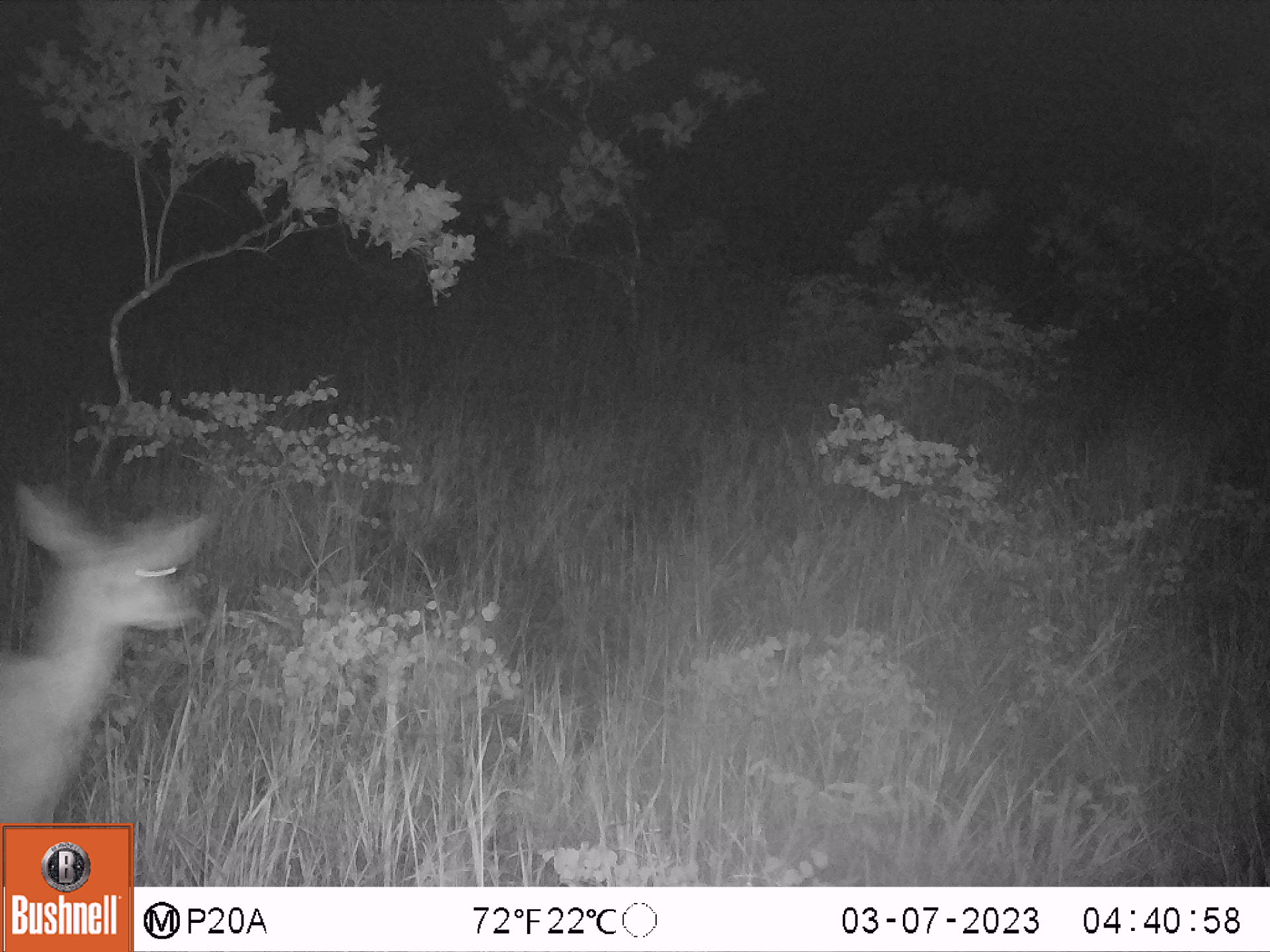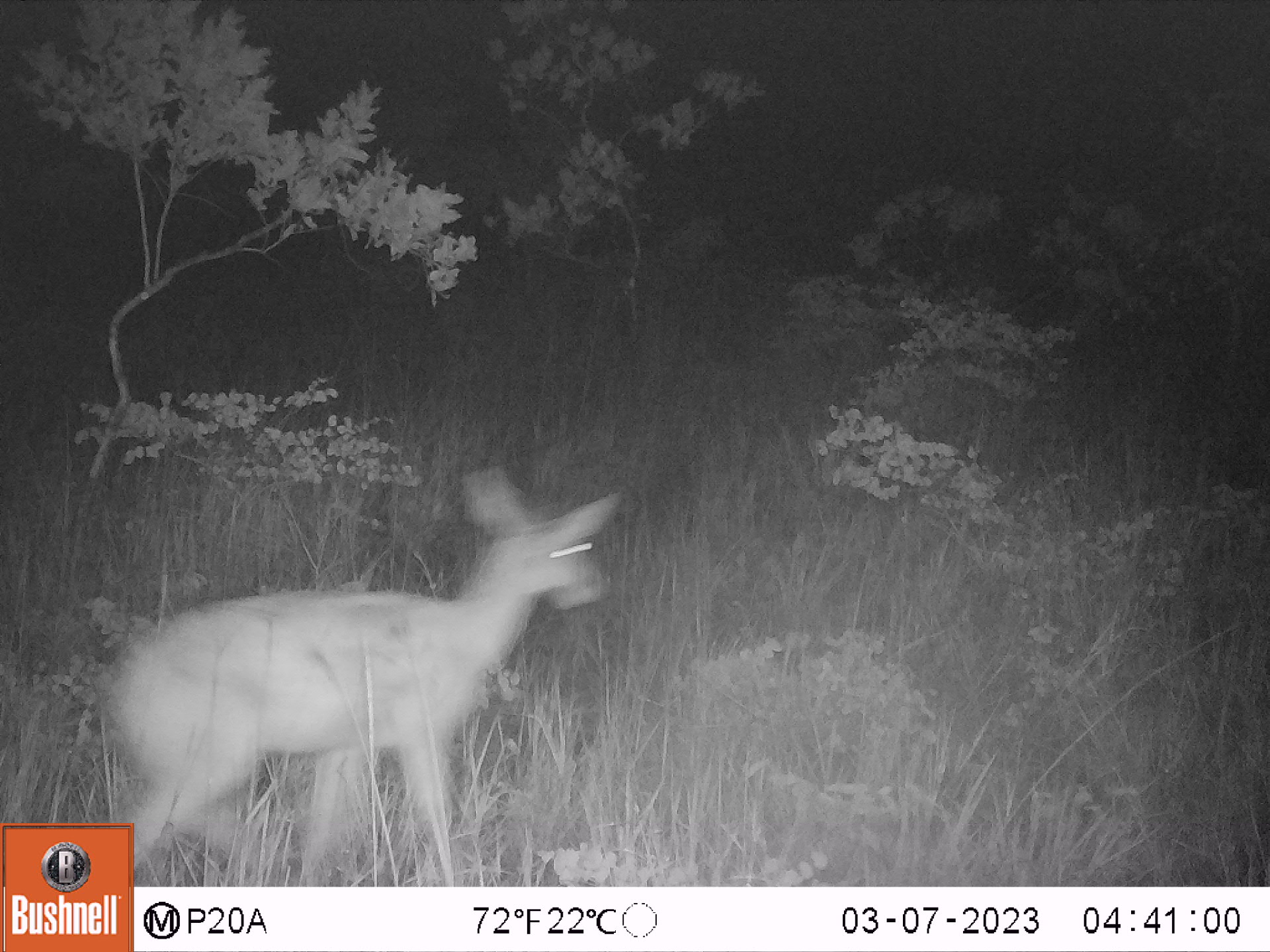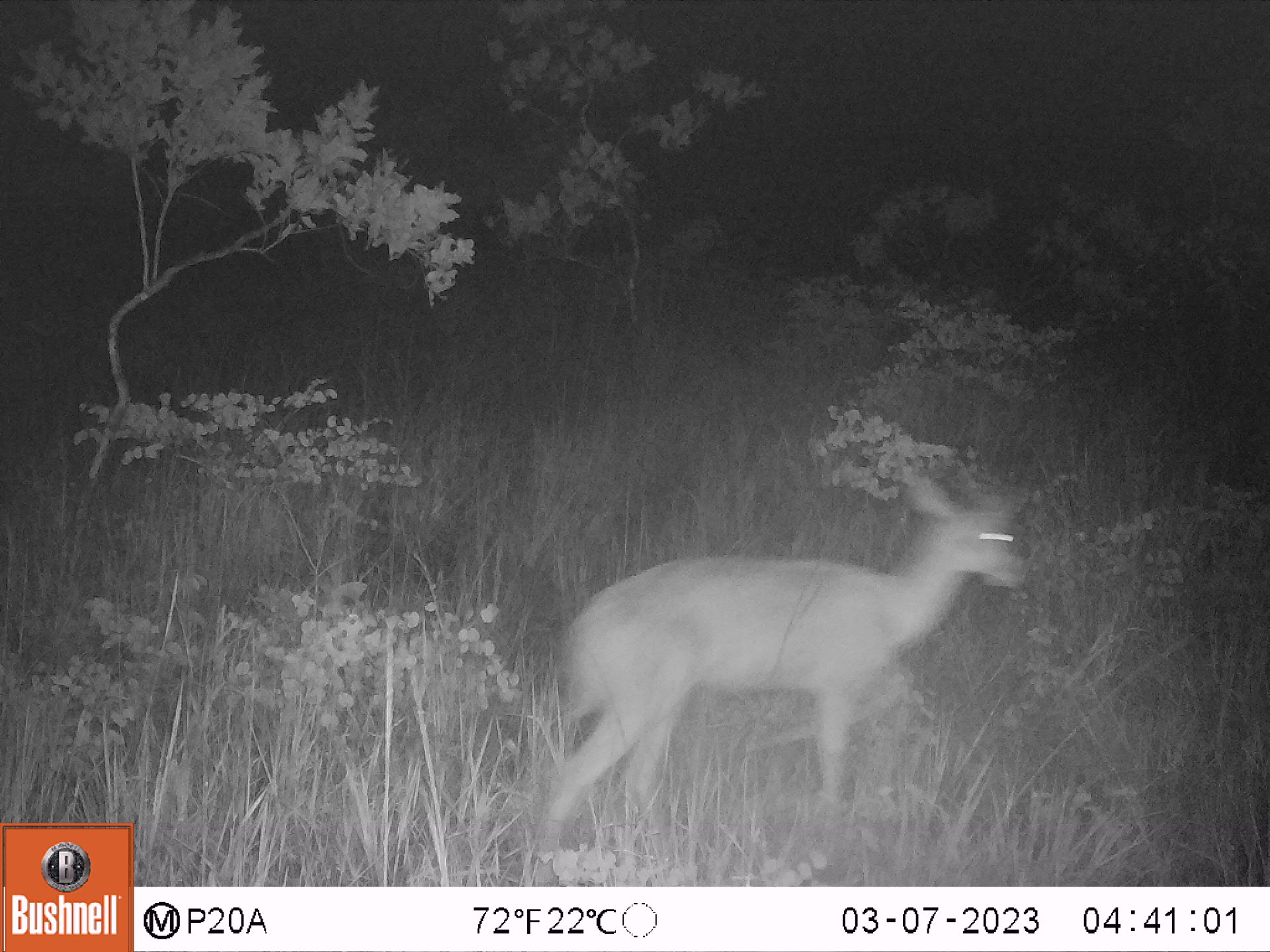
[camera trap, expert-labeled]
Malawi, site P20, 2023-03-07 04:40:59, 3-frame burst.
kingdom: Animalia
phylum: Chordata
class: Mammalia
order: Artiodactyla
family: Bovidae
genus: Redunca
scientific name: Redunca arundinum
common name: southern reedbuck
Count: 1.